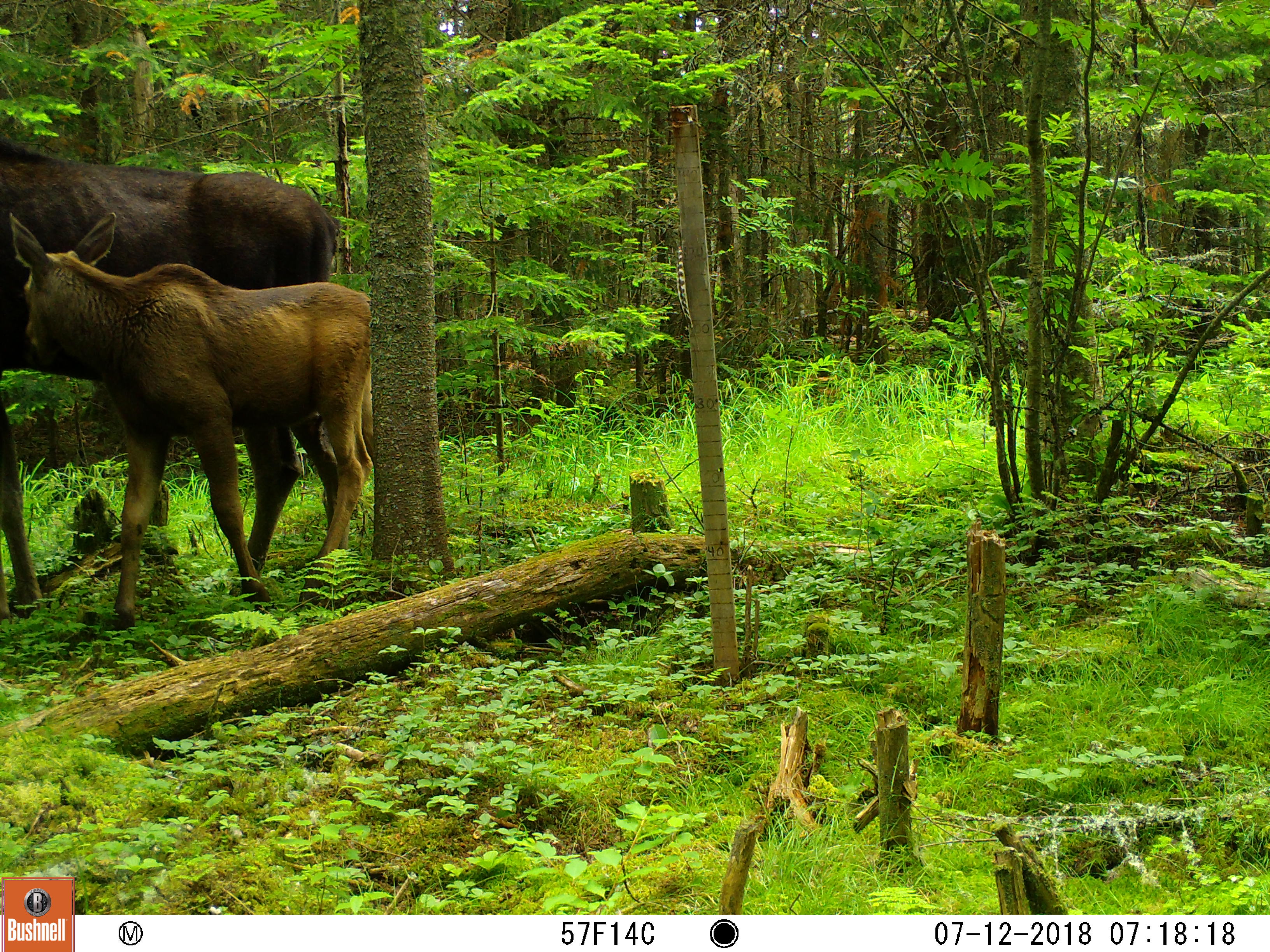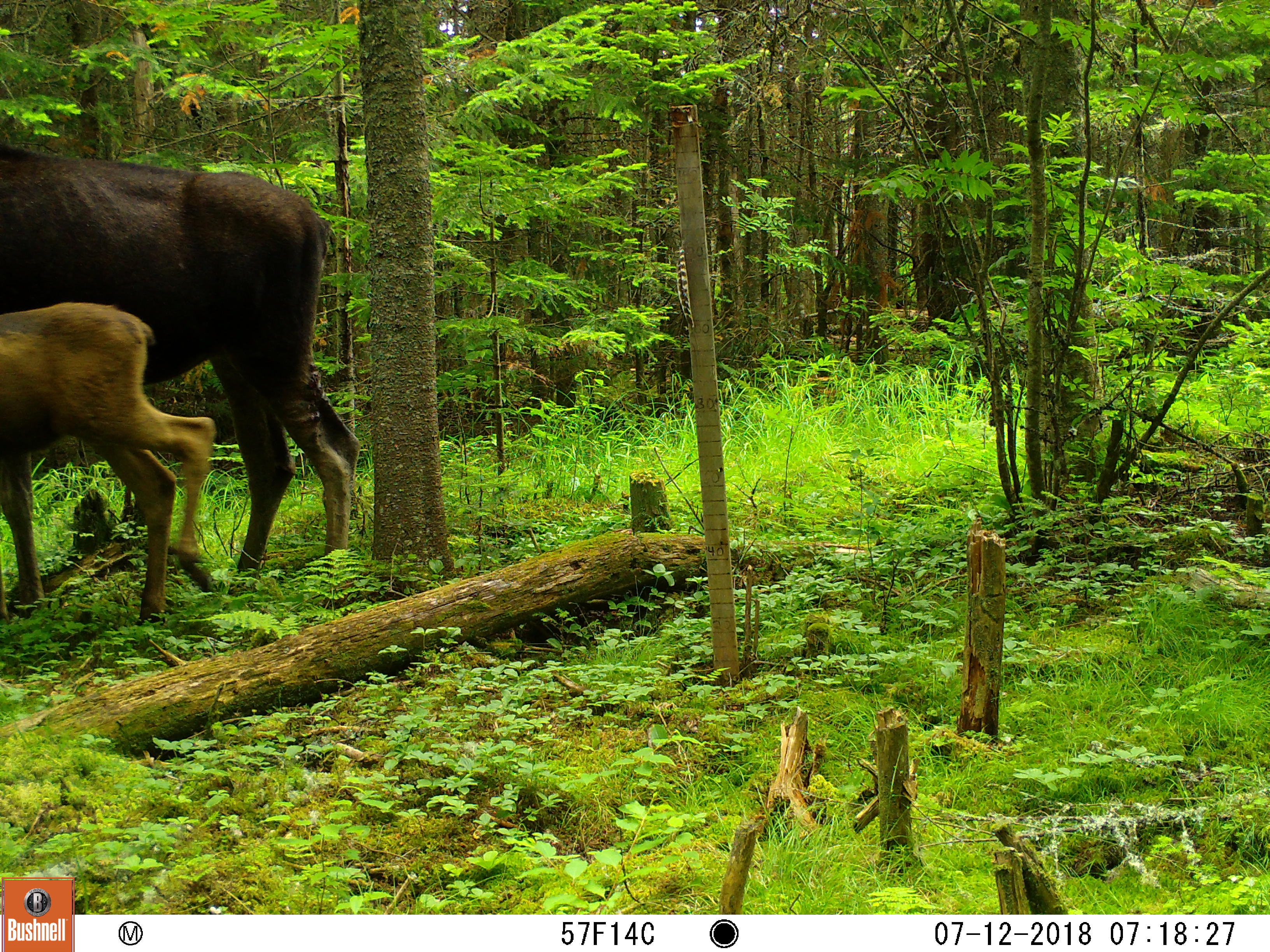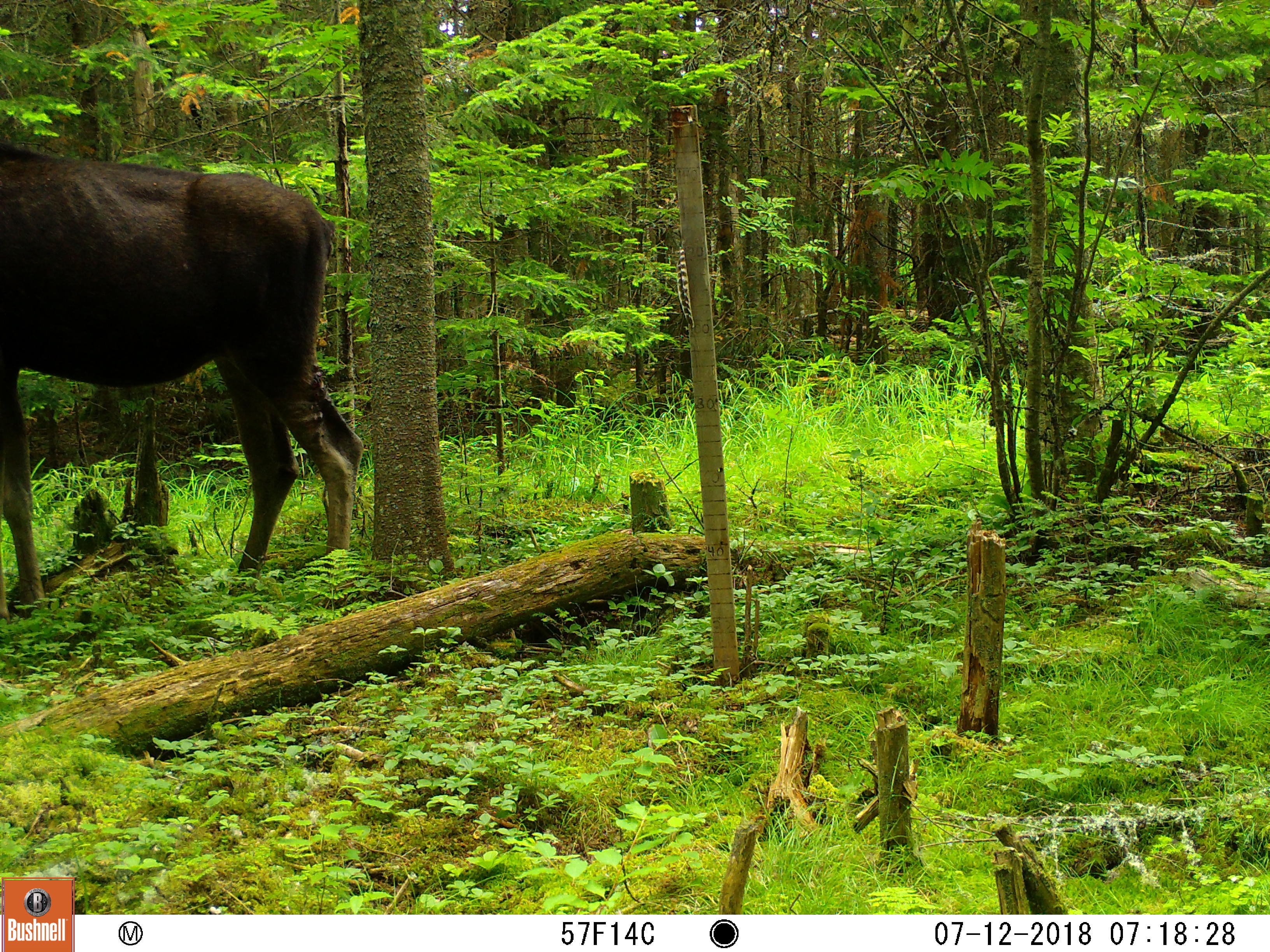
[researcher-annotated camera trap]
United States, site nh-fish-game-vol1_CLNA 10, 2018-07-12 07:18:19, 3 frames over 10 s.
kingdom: Animalia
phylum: Chordata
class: Mammalia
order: Artiodactyla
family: Cervidae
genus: Alces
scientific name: Alces alces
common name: moose